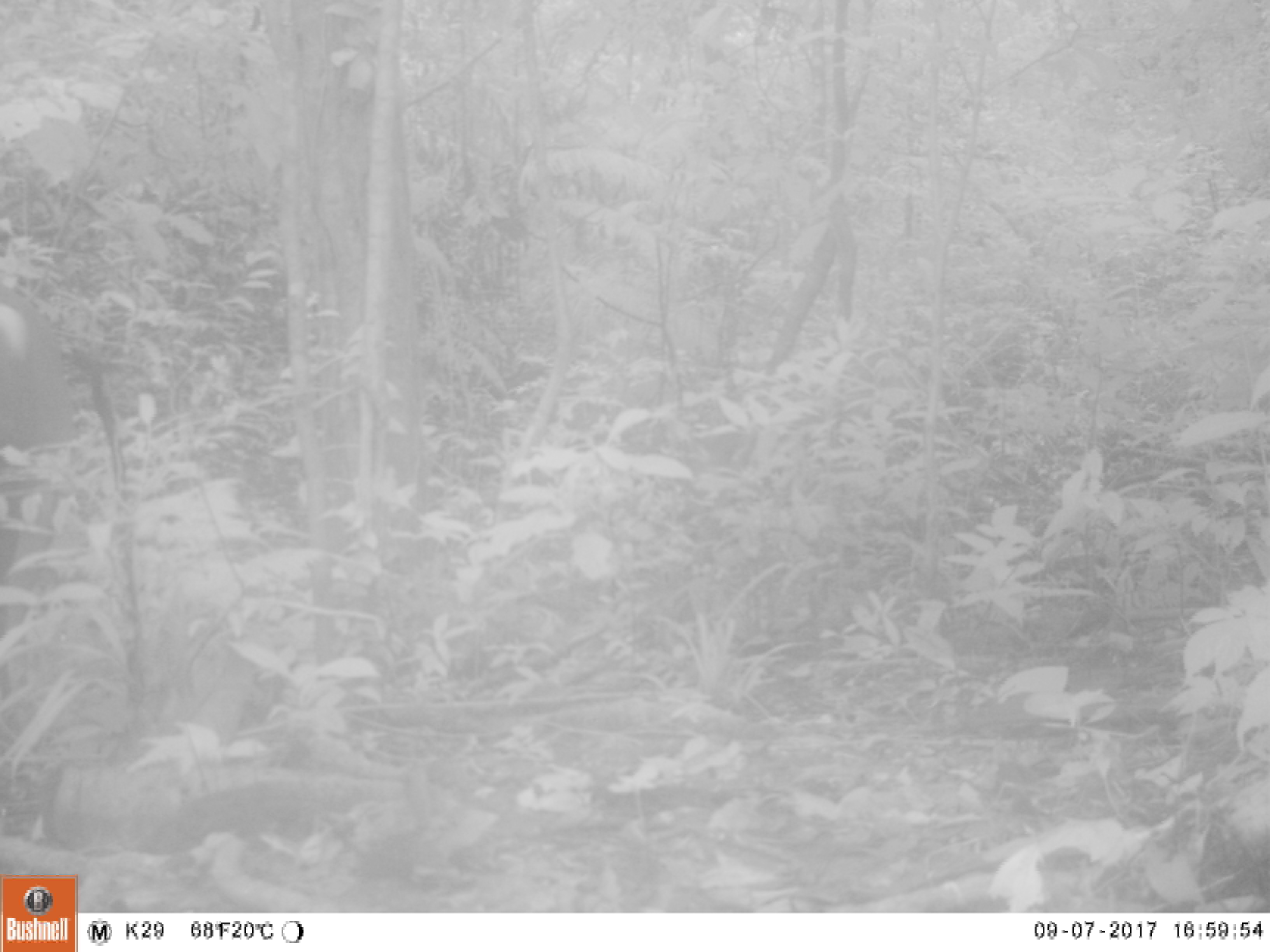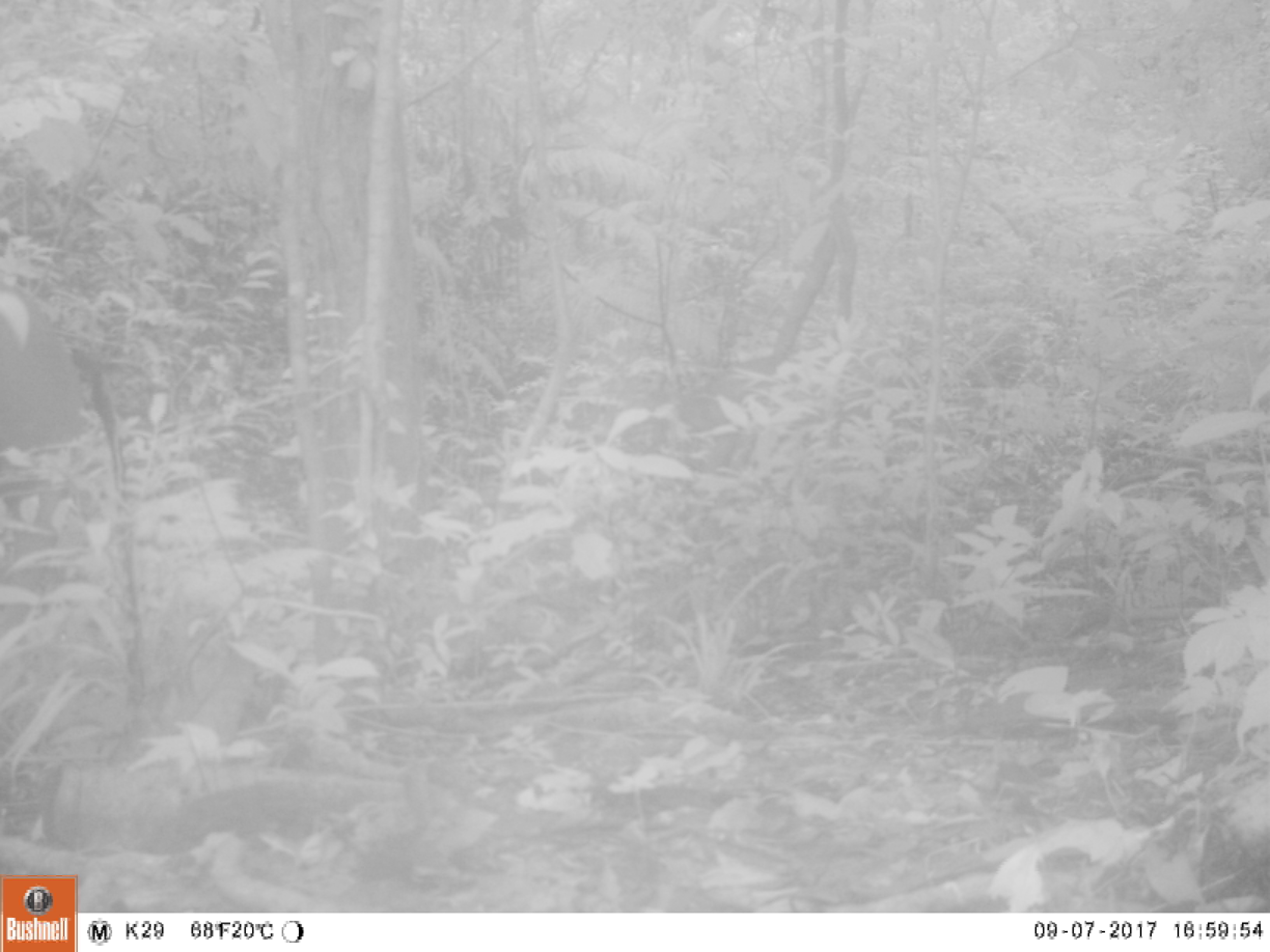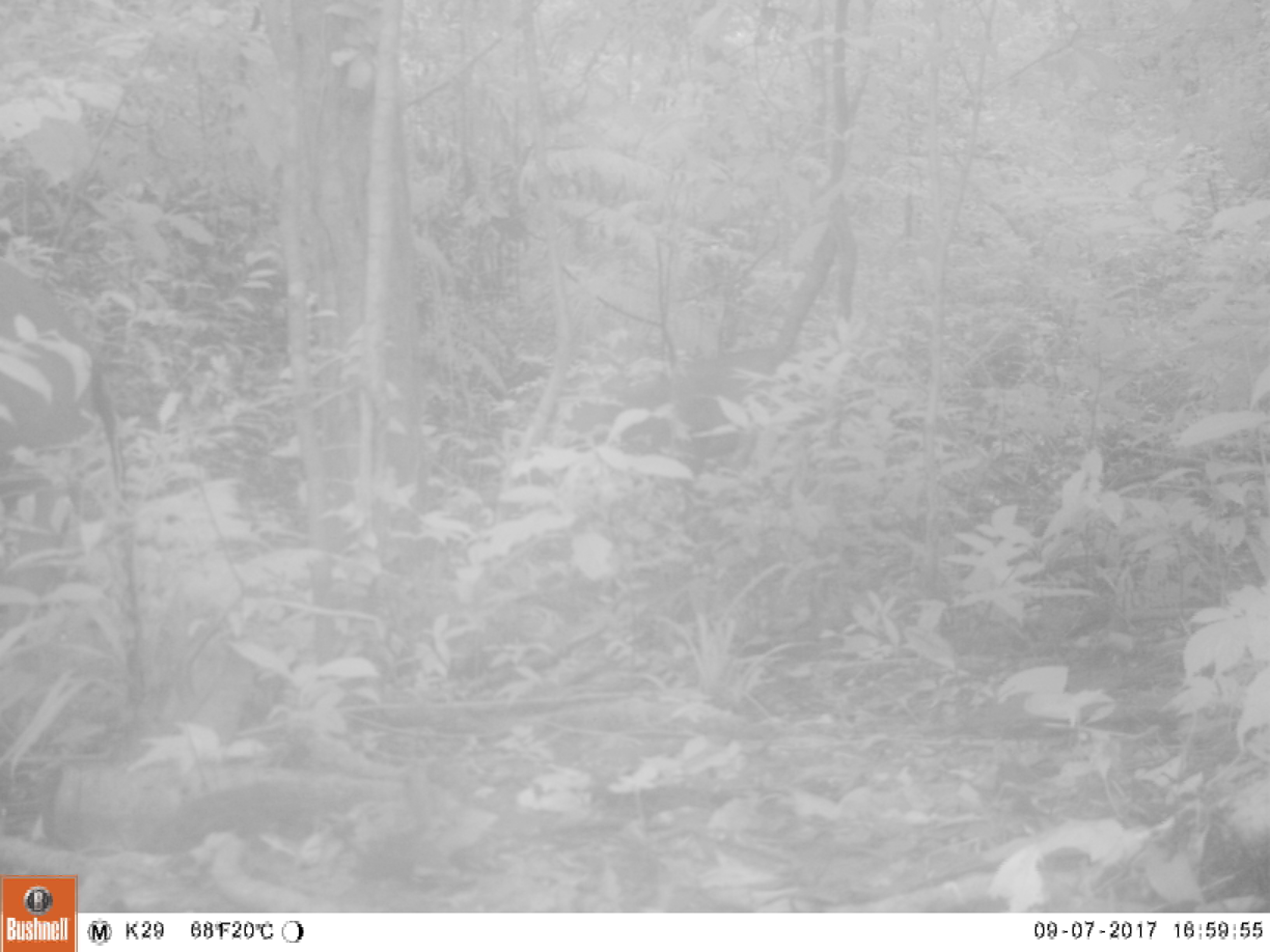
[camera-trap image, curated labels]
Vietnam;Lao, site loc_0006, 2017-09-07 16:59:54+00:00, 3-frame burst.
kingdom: Animalia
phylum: Chordata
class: Mammalia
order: Artiodactyla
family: Cervidae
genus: Muntiacus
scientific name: Muntiacus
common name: muntjacs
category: unidentified muntjac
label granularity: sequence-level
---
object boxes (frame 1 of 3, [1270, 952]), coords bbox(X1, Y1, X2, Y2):
unidentified muntjac: bbox(0, 281, 78, 635)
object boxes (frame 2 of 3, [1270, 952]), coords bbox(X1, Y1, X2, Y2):
unidentified muntjac: bbox(0, 281, 88, 648); bbox(673, 351, 777, 475)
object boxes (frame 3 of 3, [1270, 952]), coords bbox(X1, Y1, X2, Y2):
unidentified muntjac: bbox(0, 250, 100, 645); bbox(559, 345, 777, 476)